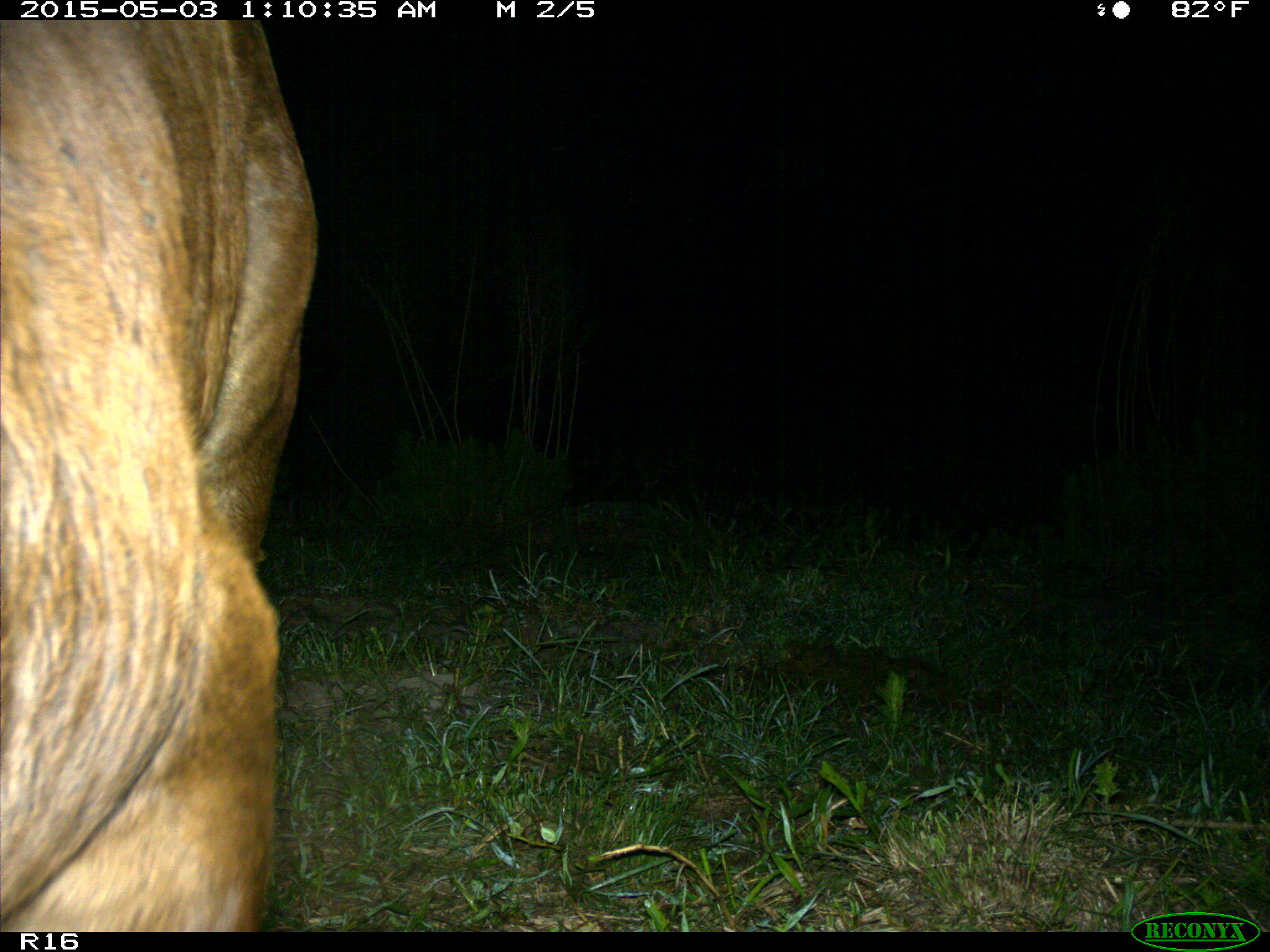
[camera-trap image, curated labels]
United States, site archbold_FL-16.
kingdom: Animalia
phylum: Chordata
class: Mammalia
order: Artiodactyla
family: Bovidae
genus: Bos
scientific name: Bos taurus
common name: domestic cow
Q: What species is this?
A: Bos taurus (domestic cow).